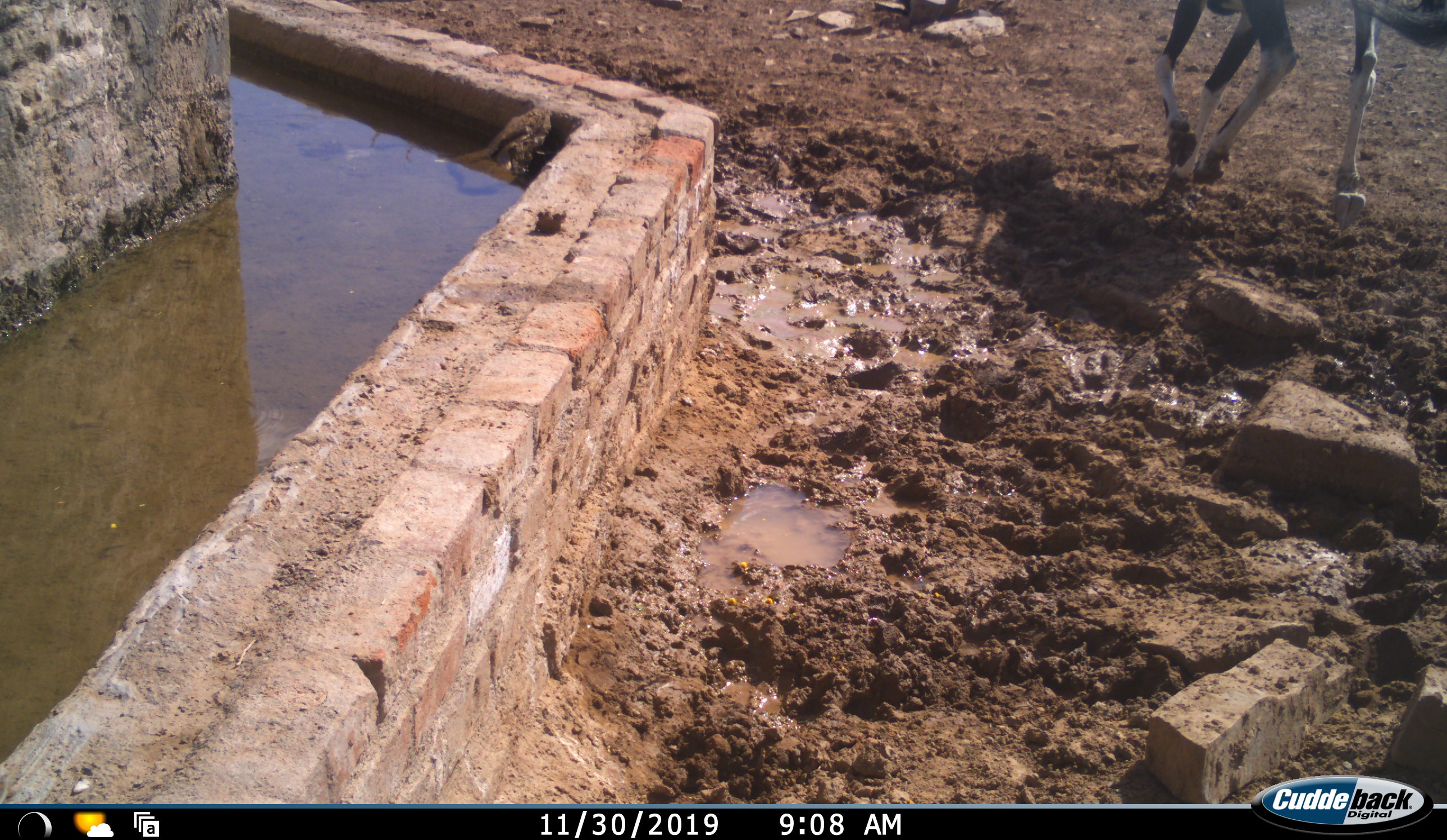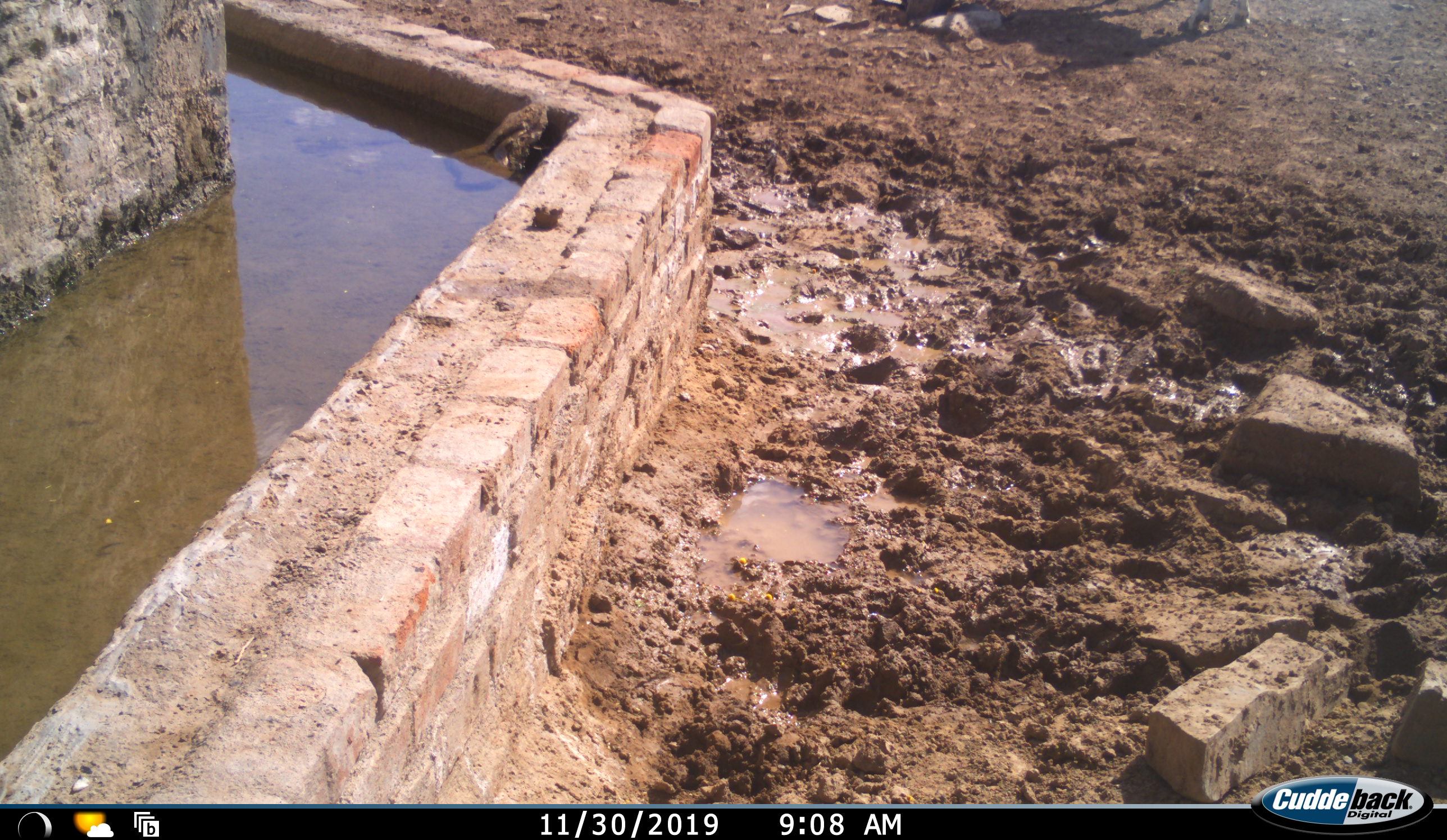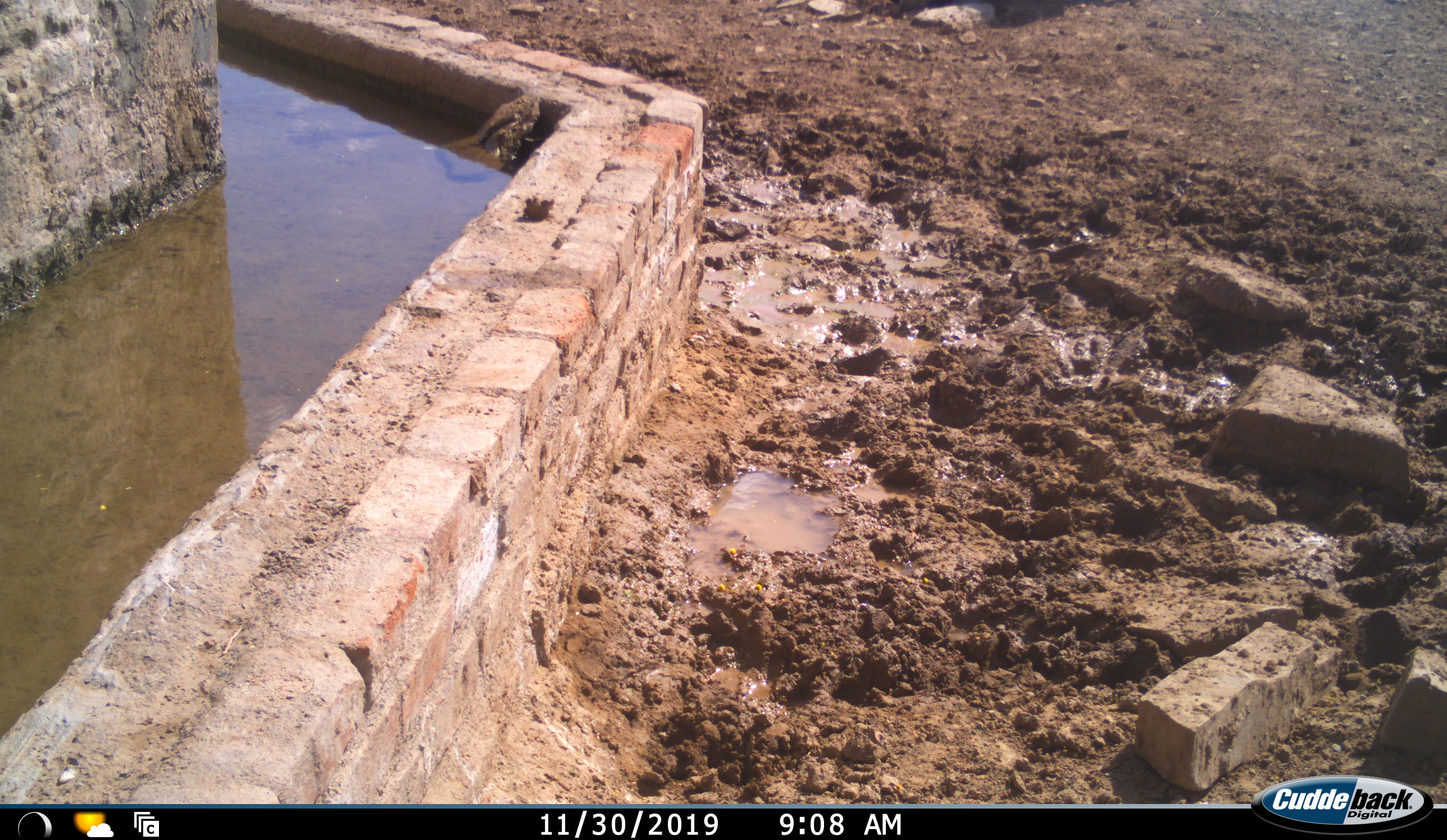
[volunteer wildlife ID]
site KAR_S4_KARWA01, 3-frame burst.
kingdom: Animalia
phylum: Chordata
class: Mammalia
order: Artiodactyla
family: Bovidae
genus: Oryx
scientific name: Oryx gazella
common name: gemsbok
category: oryx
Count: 1.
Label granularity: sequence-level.